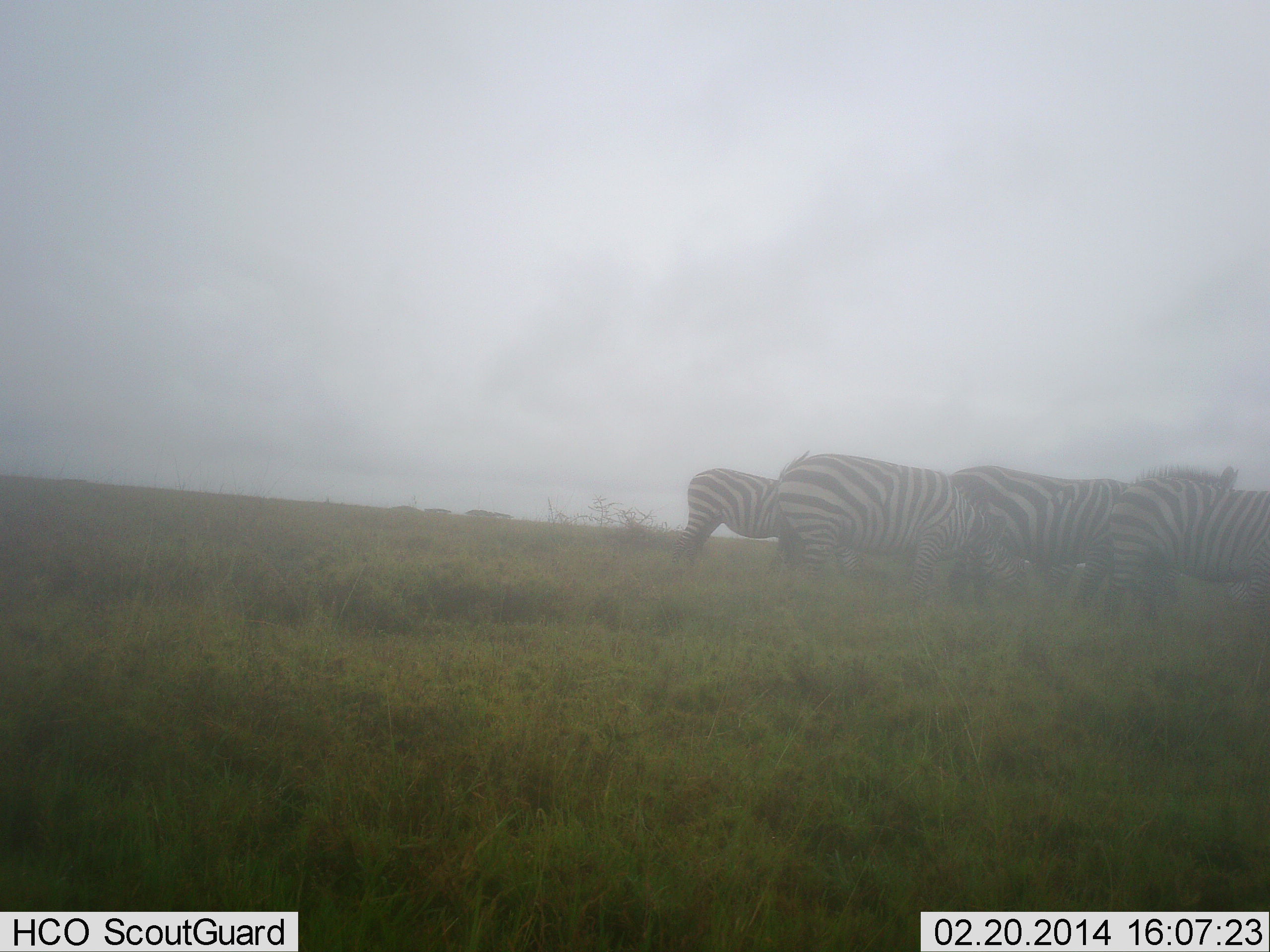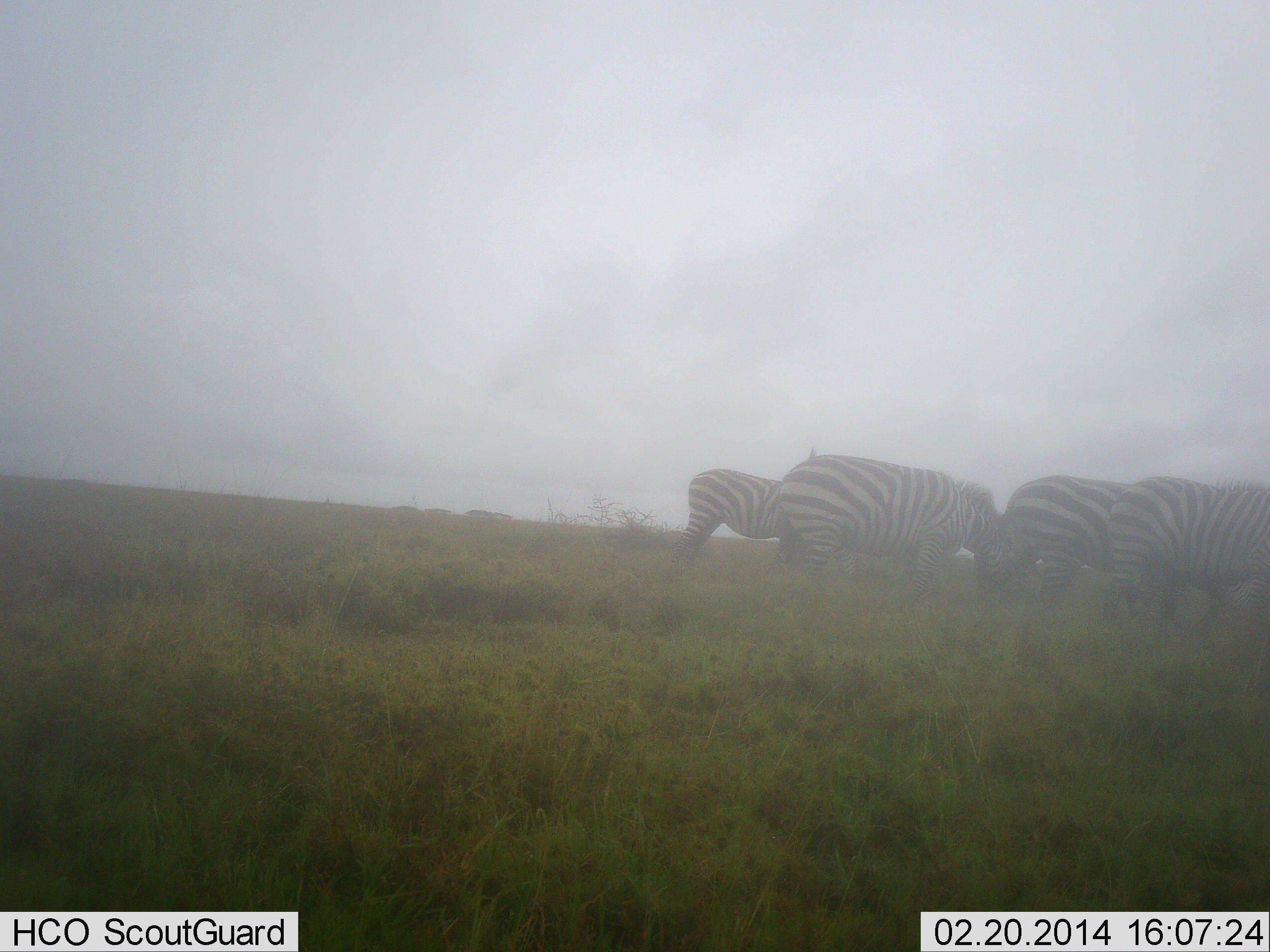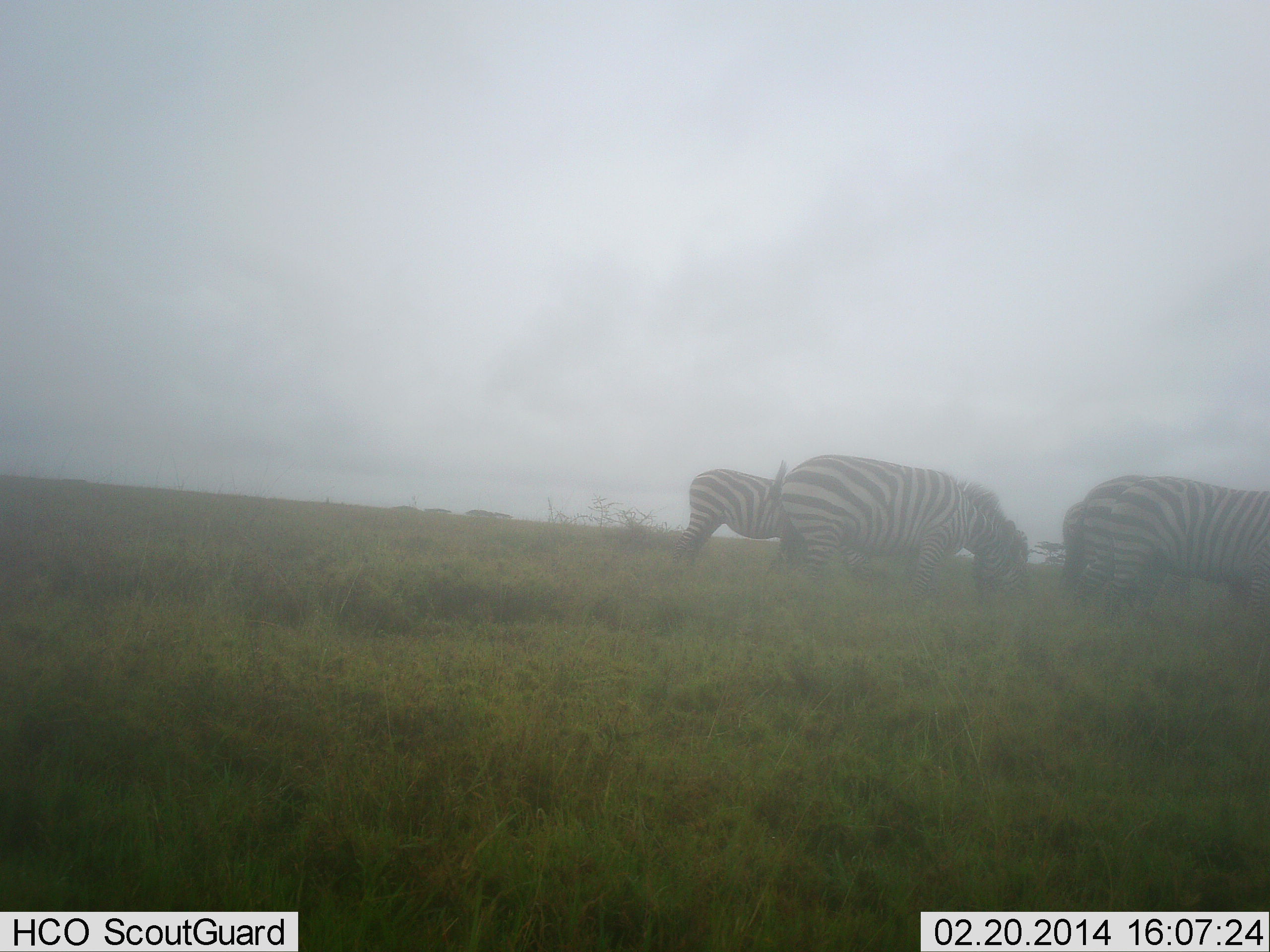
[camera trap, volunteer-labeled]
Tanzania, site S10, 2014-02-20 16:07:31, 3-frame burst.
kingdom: Animalia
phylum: Chordata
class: Mammalia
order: Perissodactyla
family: Equidae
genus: Equus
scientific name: Equus quagga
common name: plains zebra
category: zebra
Zebra (plains zebra) (Equus quagga), count 4. Behavior (volunteer vote fractions): standing 50%, resting 1%, moving 46%, interacting 0%. Young present (vote fraction): 1%. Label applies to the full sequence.